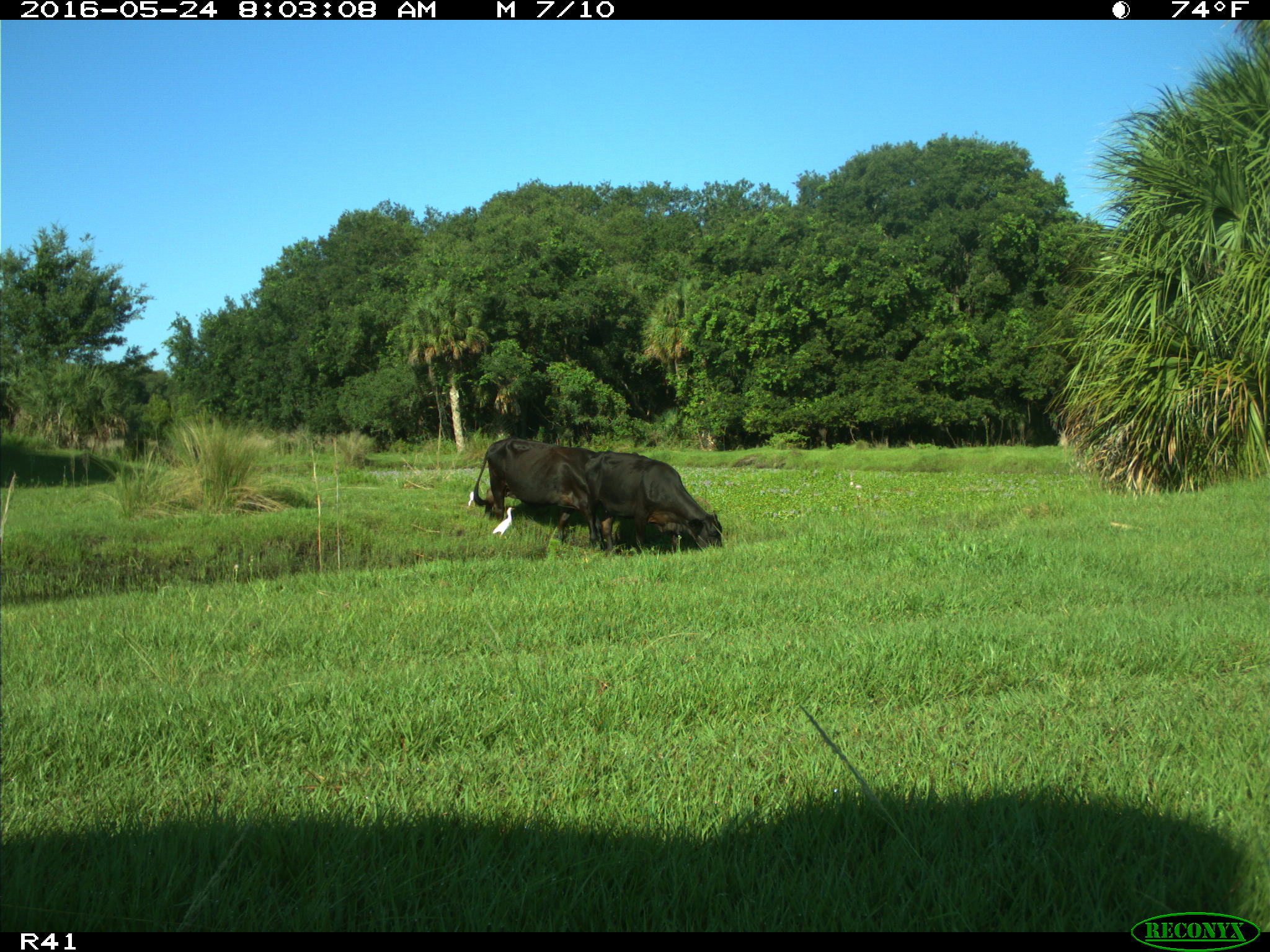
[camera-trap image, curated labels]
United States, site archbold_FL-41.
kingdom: Animalia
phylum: Chordata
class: Mammalia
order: Artiodactyla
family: Bovidae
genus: Bos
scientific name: Bos taurus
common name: domestic cow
Bos taurus (domestic cow).